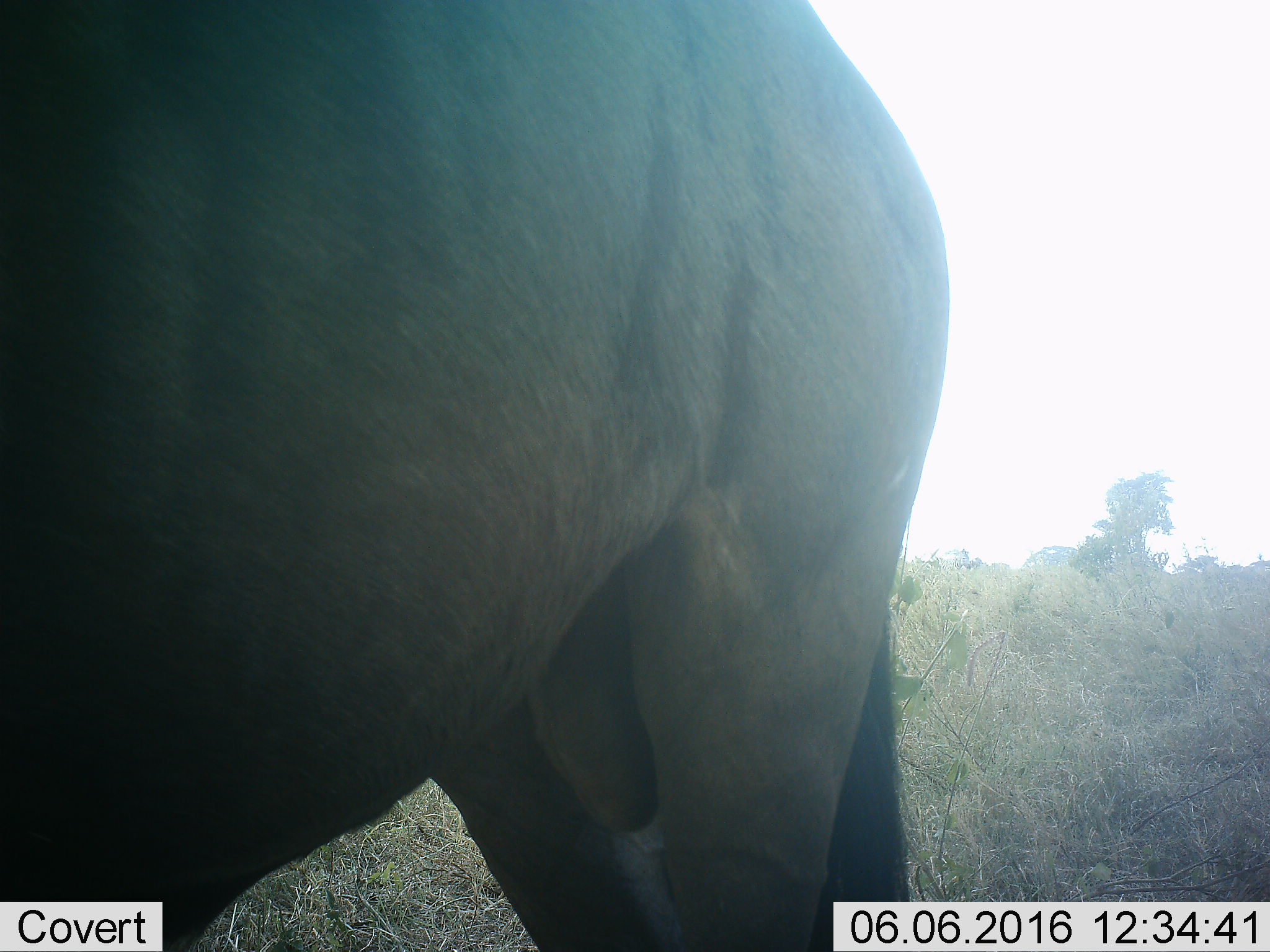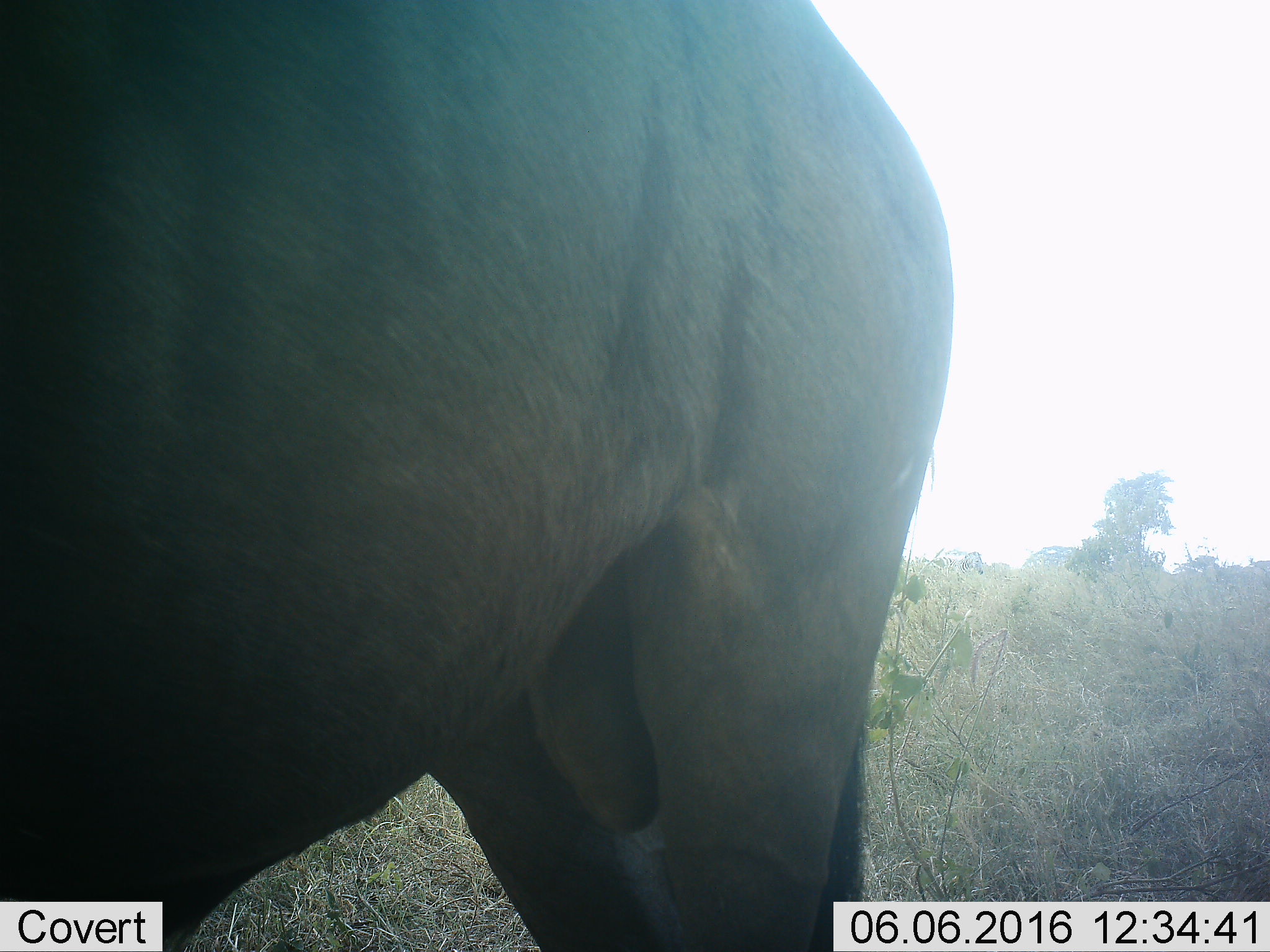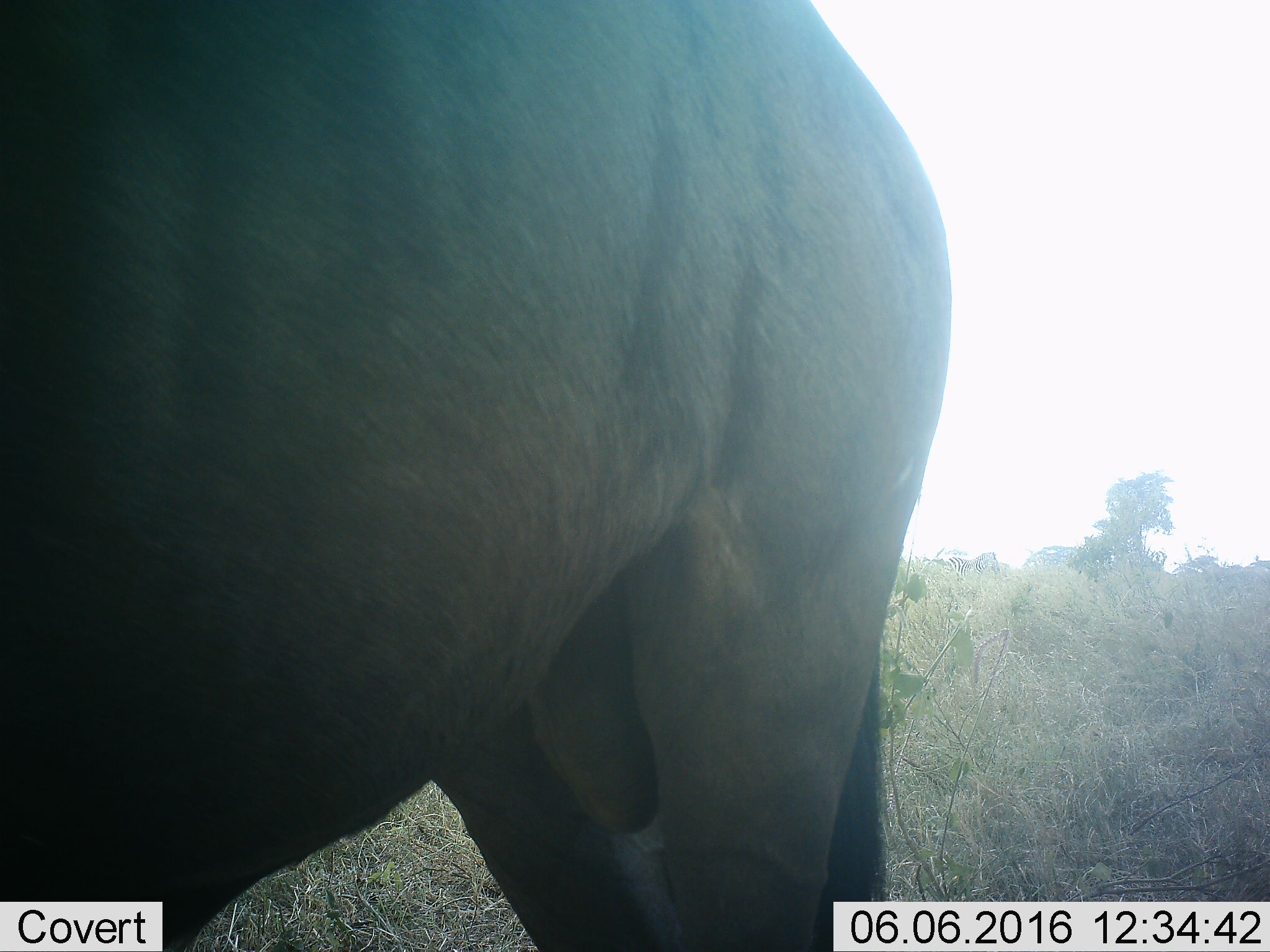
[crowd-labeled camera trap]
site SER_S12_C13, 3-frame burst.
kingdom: Animalia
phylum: Chordata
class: Mammalia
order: Artiodactyla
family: Bovidae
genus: Connochaetes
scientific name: Connochaetes taurinus taurinus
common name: blue wildebeest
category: wildebeestblue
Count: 1.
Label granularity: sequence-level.